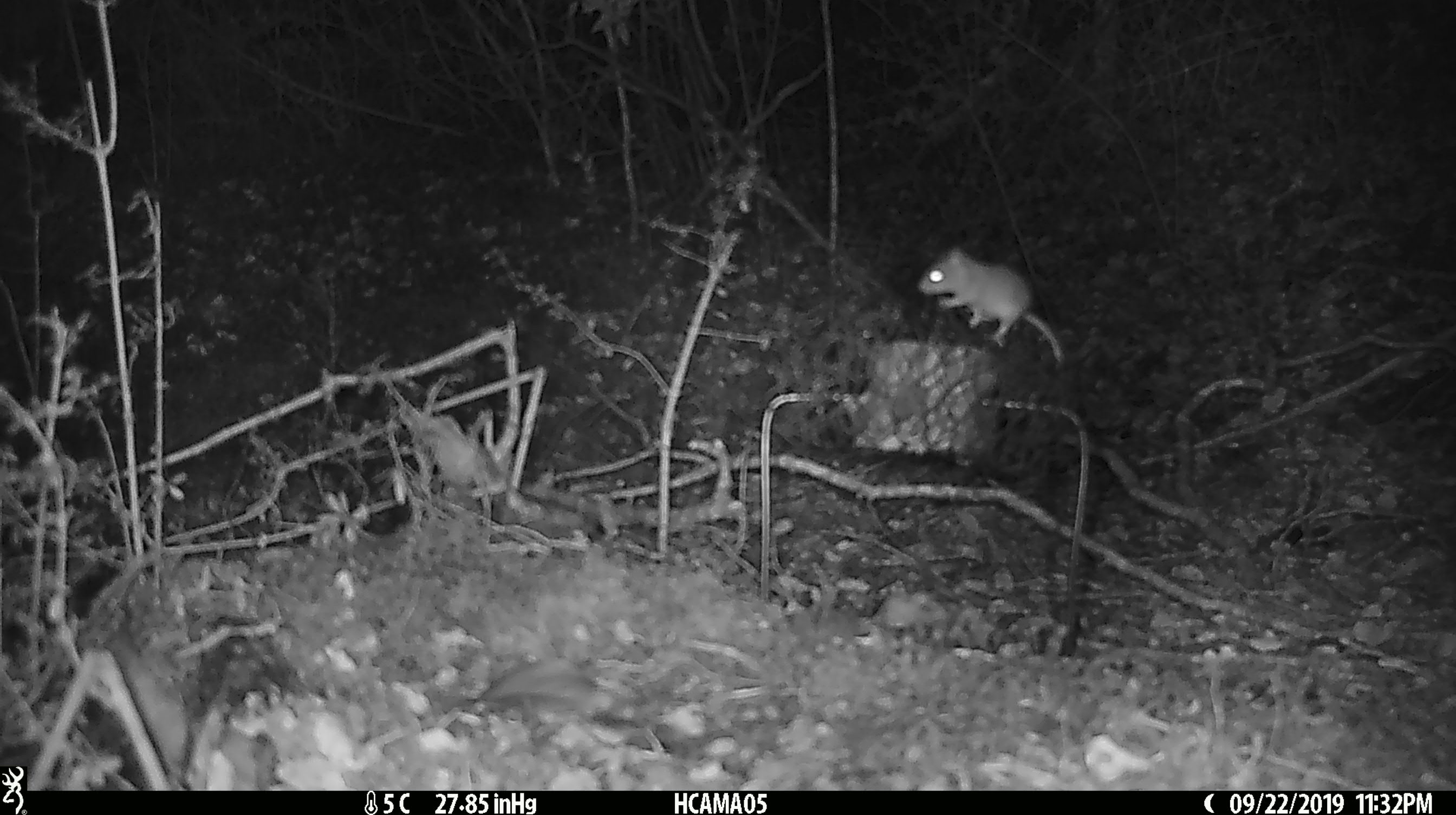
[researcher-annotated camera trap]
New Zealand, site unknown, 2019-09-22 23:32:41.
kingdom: Animalia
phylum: Chordata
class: Mammalia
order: Rodentia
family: Muridae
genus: Mus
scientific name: Mus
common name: mouse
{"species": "mouse (Mus)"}